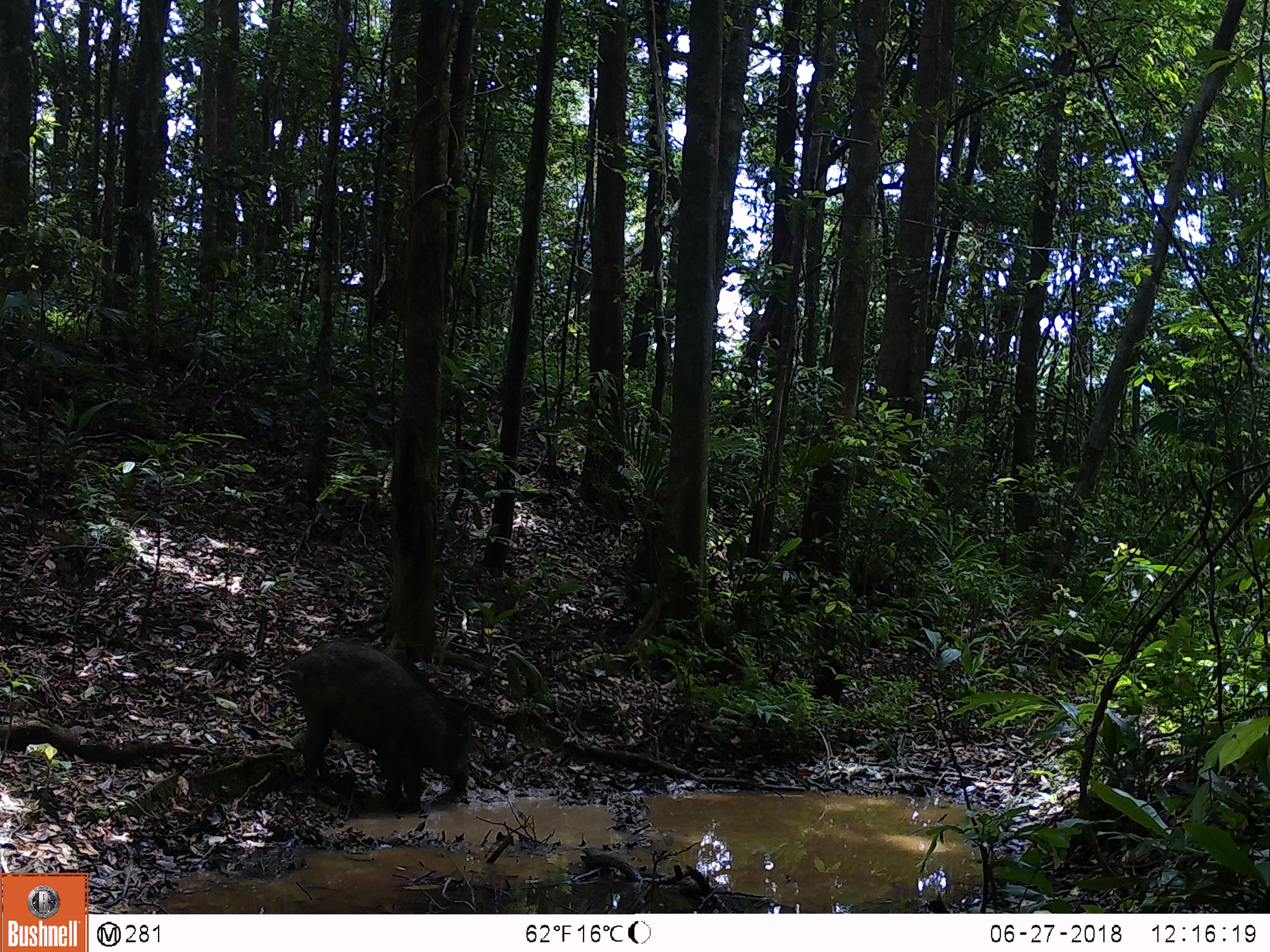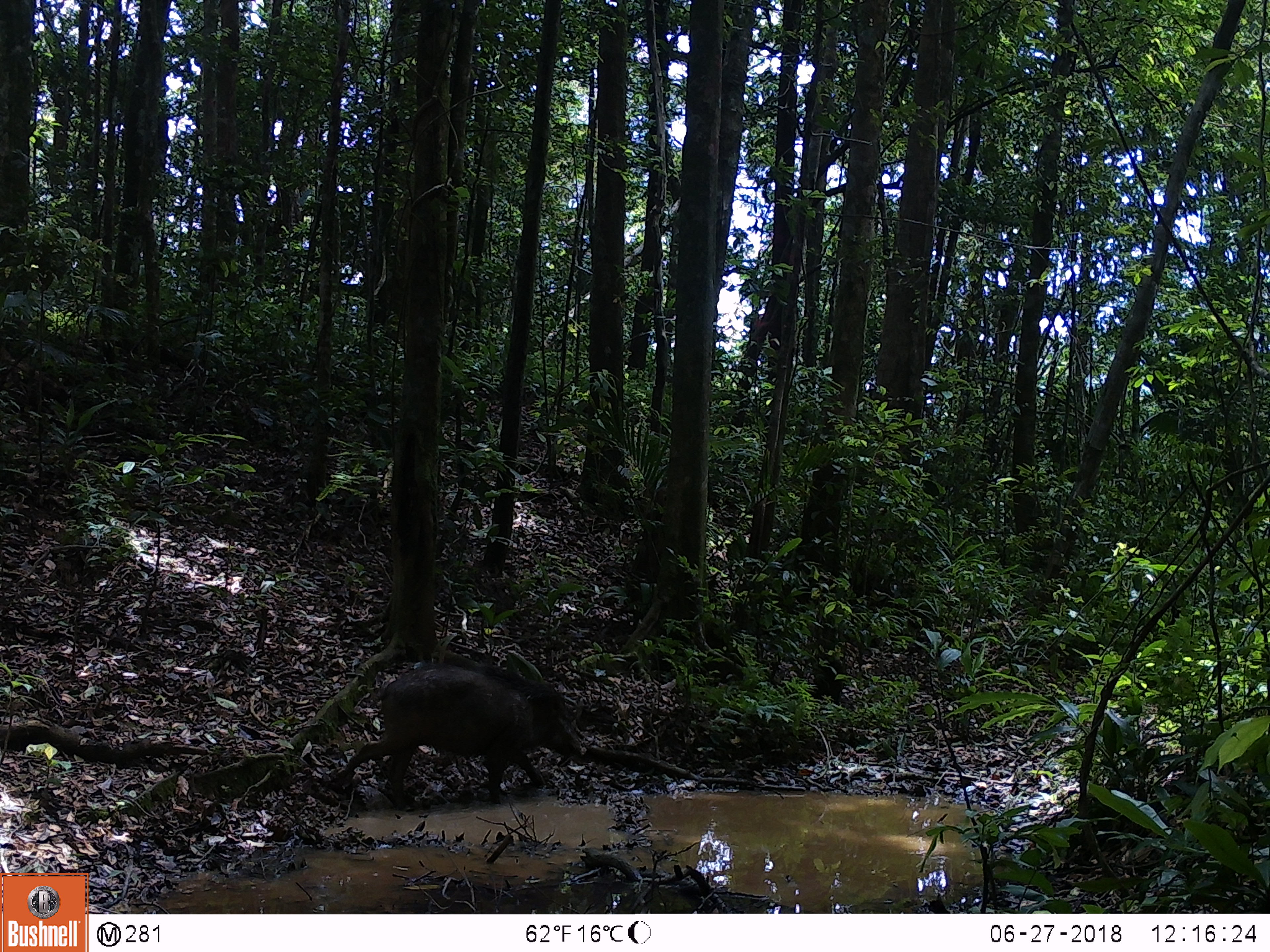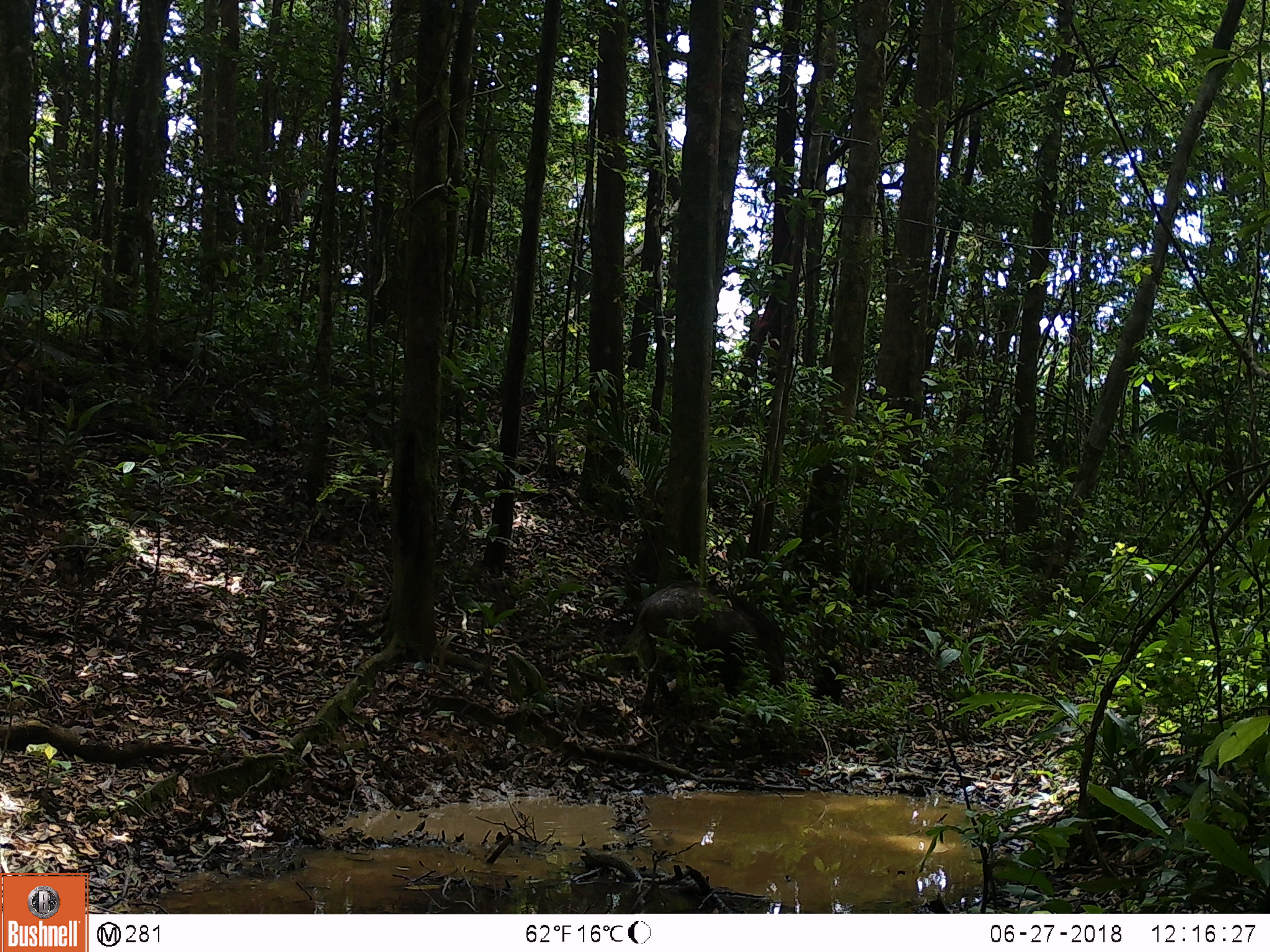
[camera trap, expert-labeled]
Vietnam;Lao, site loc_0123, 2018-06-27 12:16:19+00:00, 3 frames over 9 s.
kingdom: Animalia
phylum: Chordata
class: Mammalia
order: Artiodactyla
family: Suidae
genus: Sus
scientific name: Sus scrofa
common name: eurasian wild pig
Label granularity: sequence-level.